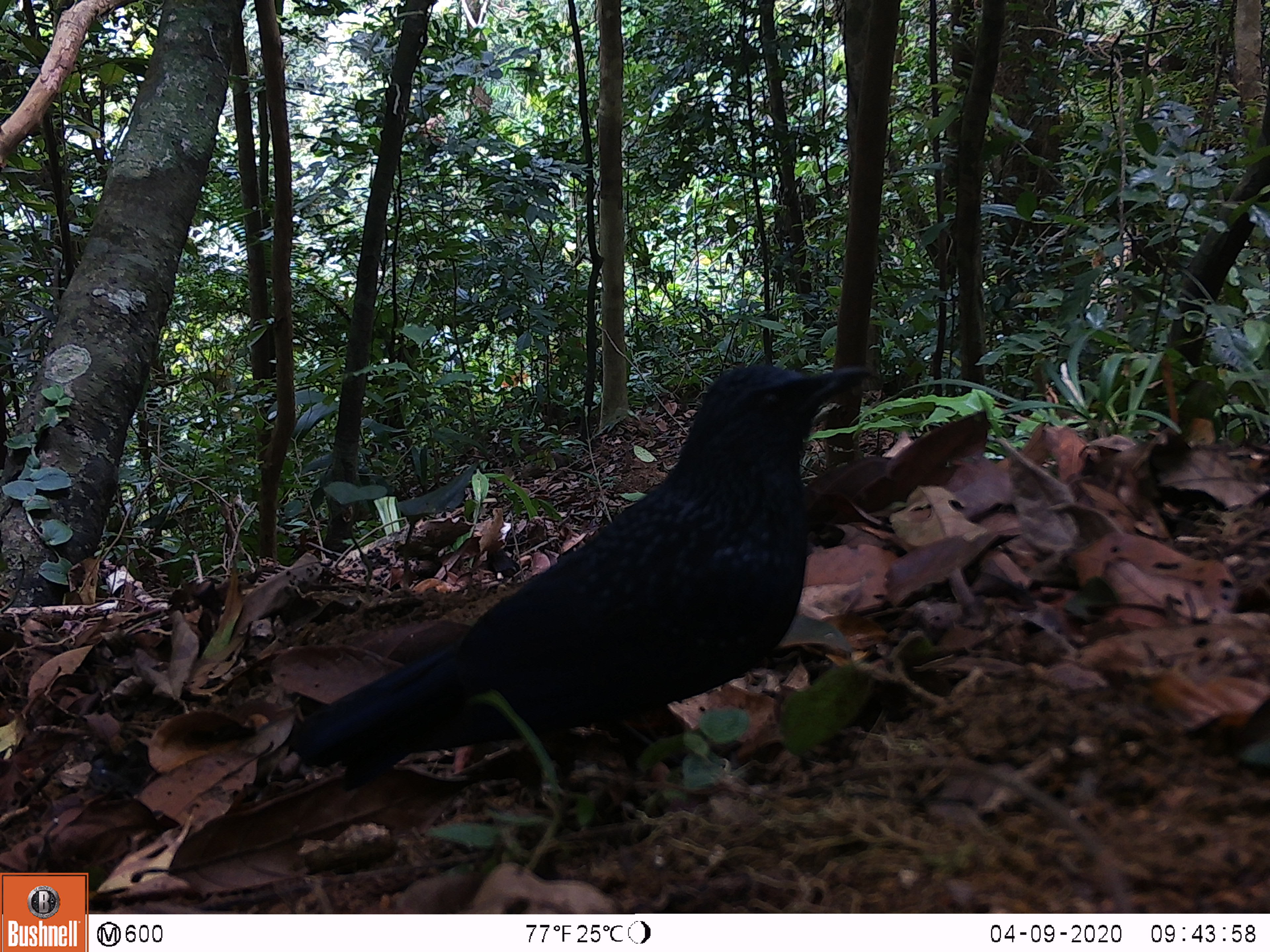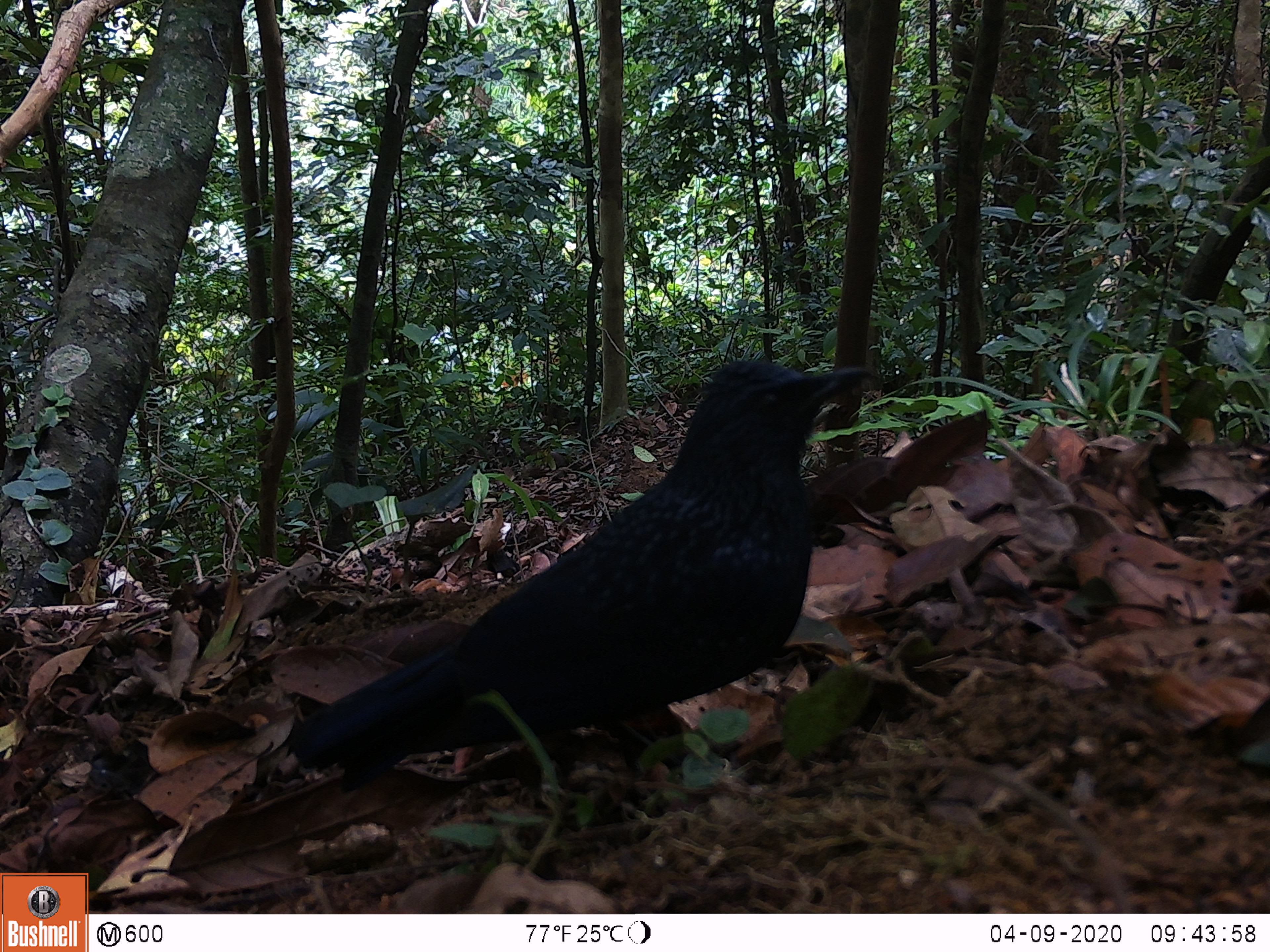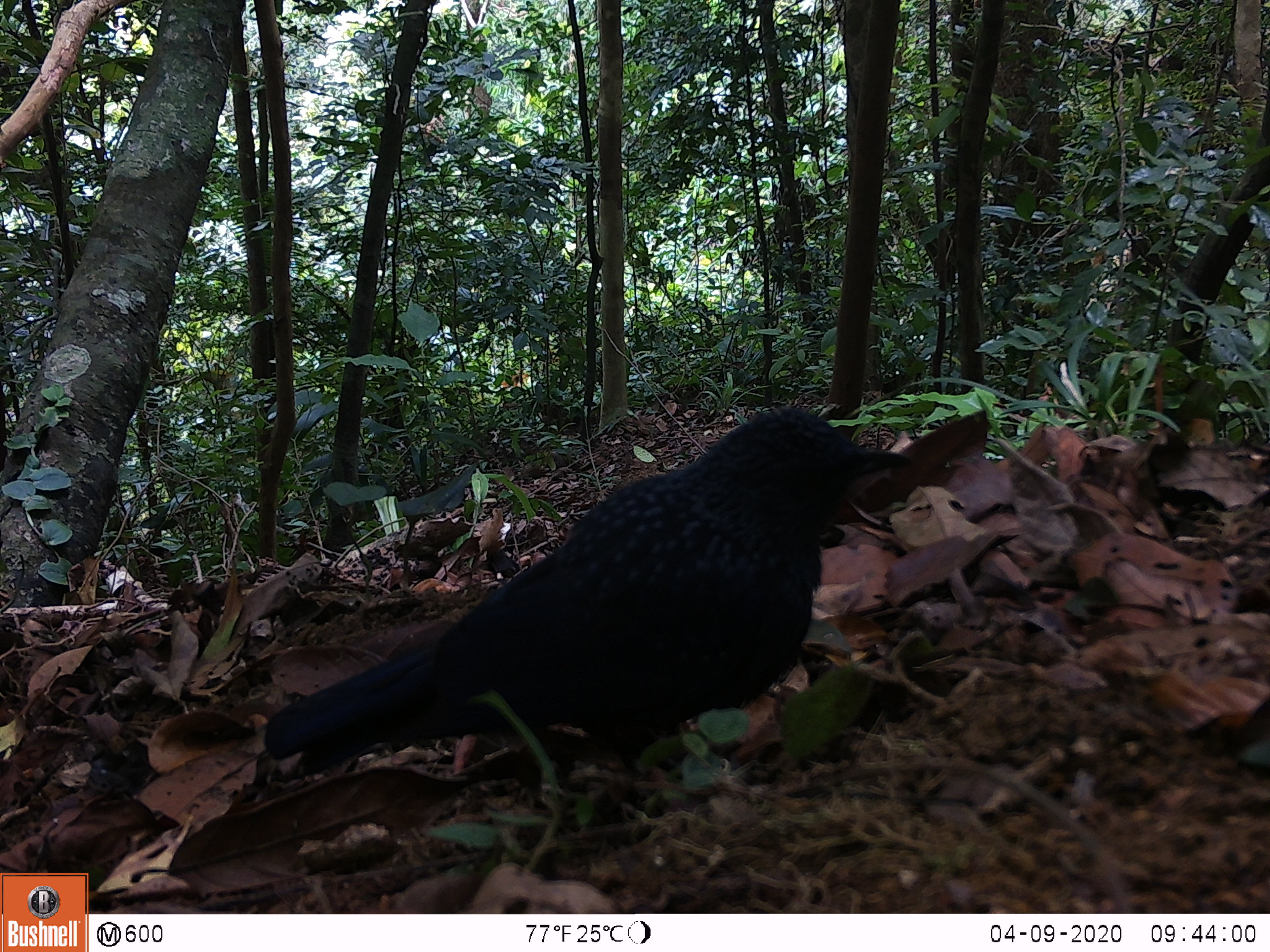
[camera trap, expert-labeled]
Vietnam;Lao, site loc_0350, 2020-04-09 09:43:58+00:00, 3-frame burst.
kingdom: Animalia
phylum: Chordata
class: Aves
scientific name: Aves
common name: bird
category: unidentified bird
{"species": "unidentified bird (bird) (Aves)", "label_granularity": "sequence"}